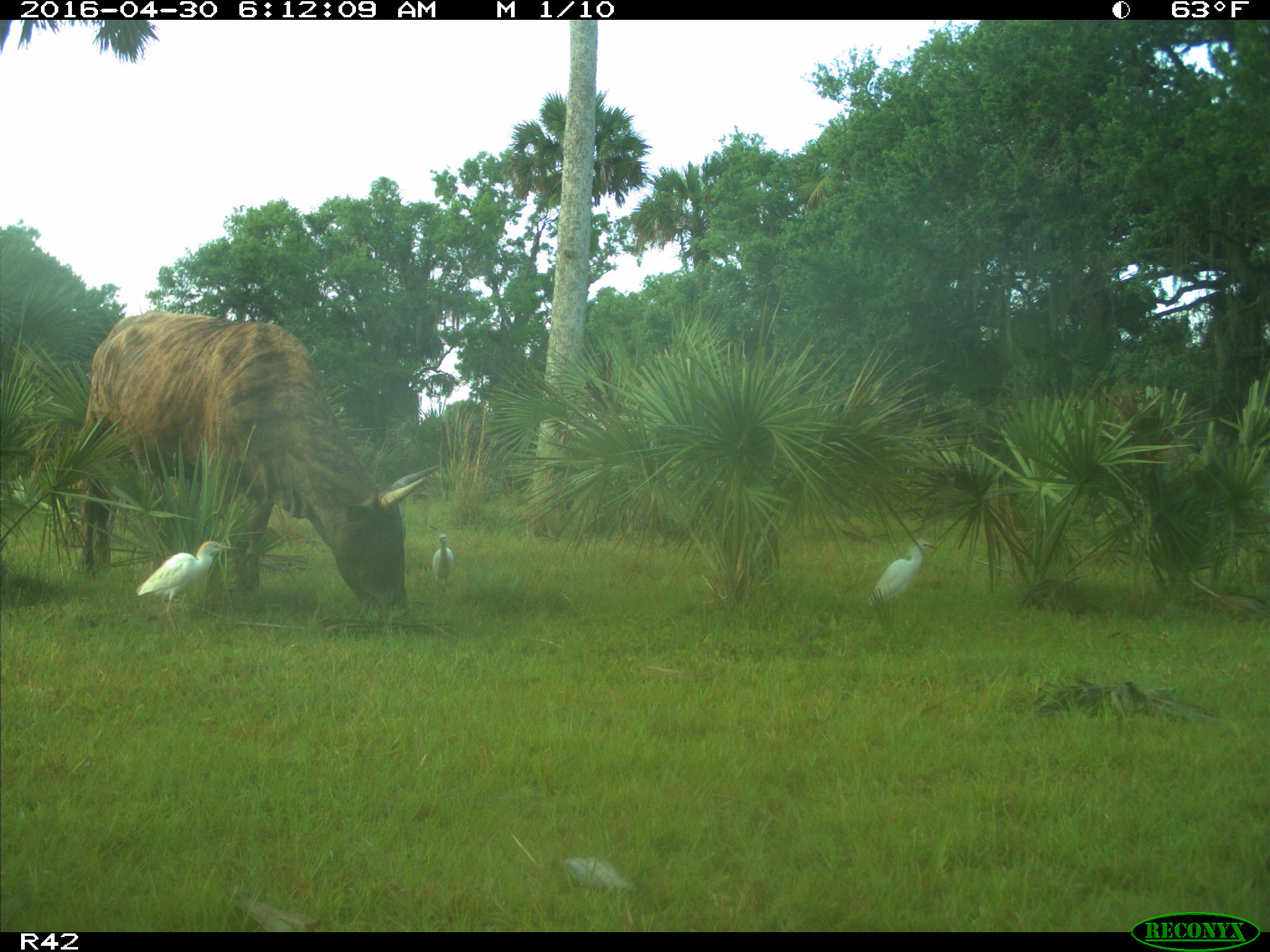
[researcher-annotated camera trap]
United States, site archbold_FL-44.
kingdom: Animalia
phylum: Chordata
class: Mammalia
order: Artiodactyla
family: Bovidae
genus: Bos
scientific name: Bos taurus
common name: domestic cow